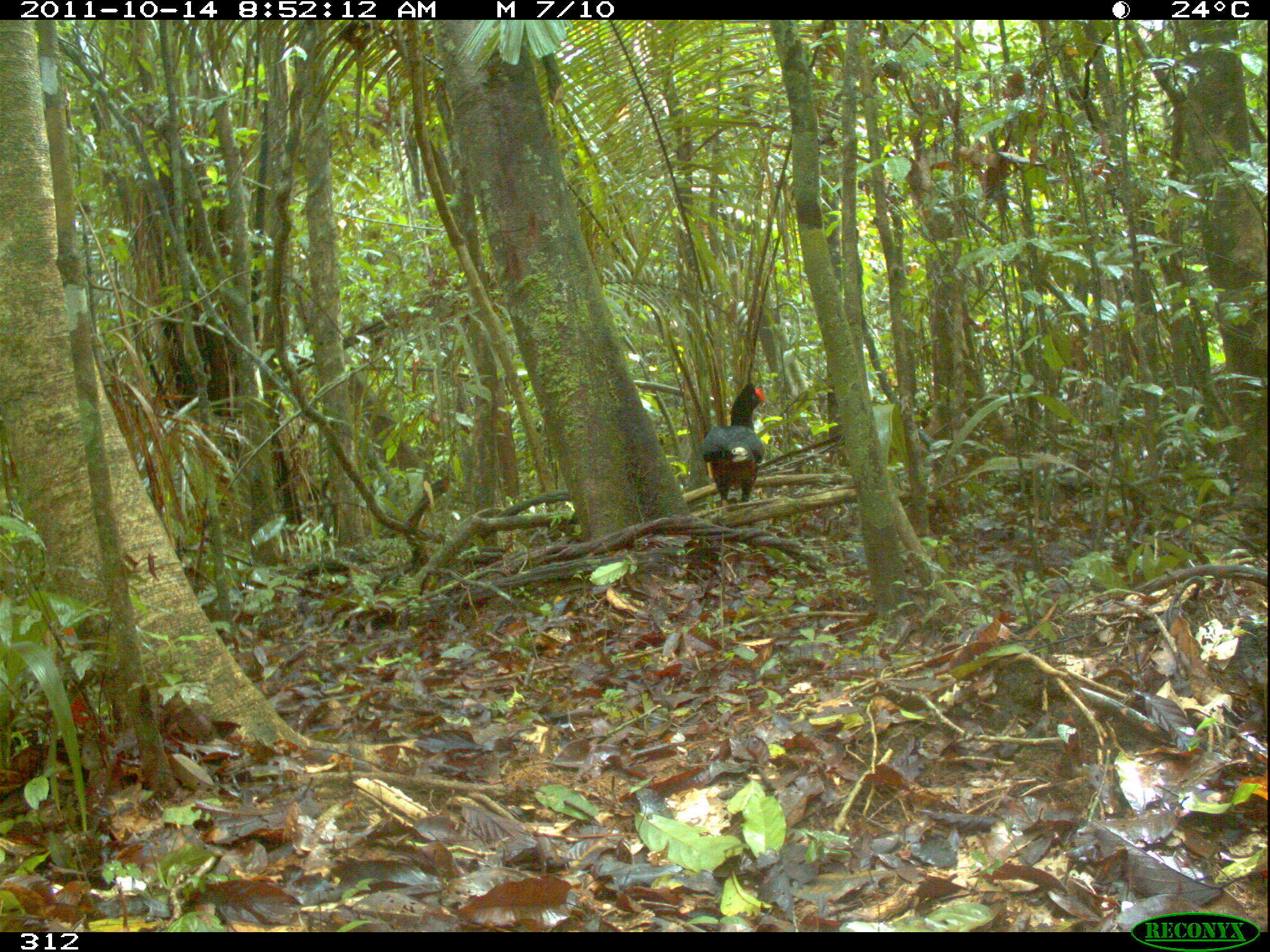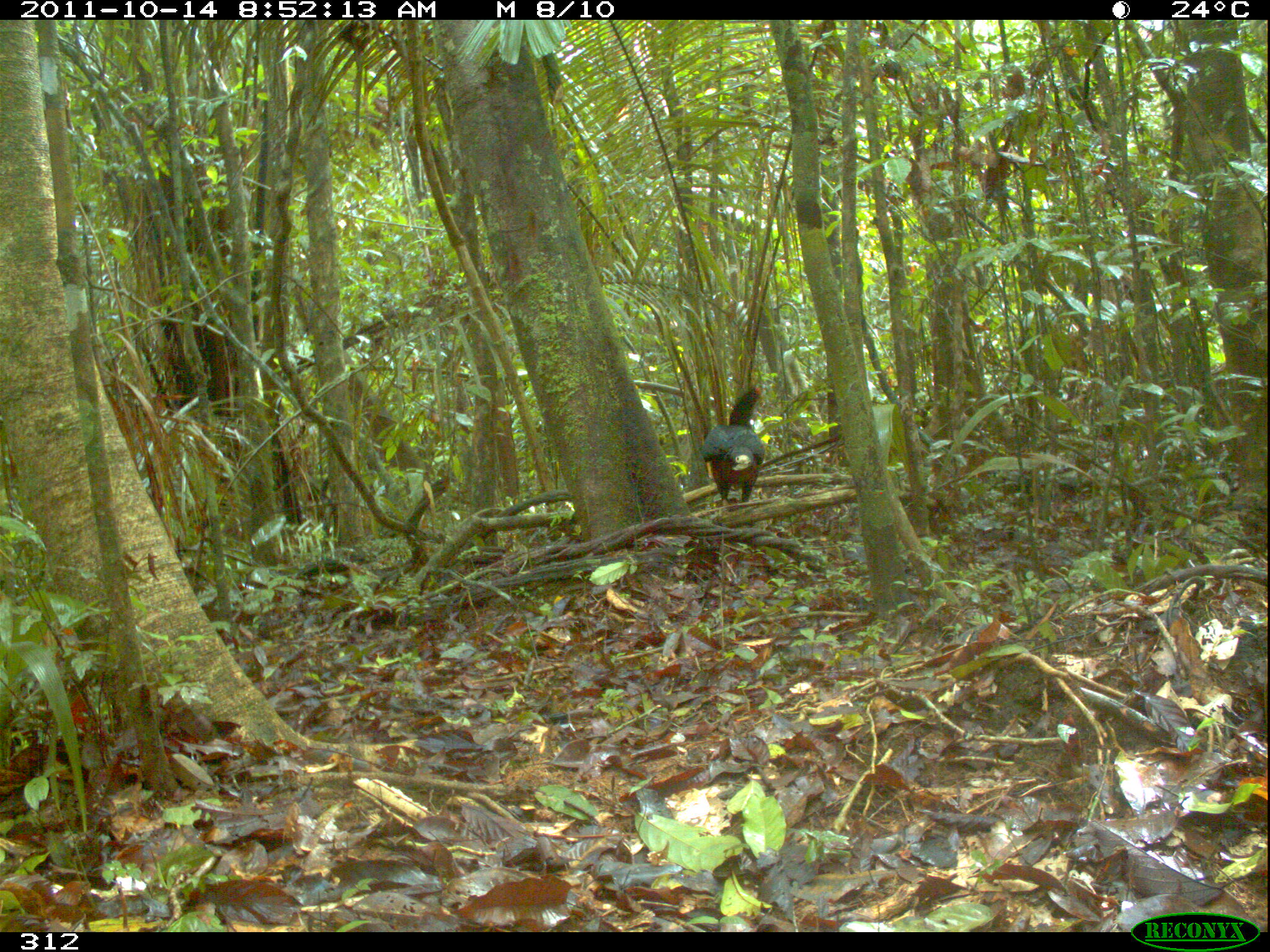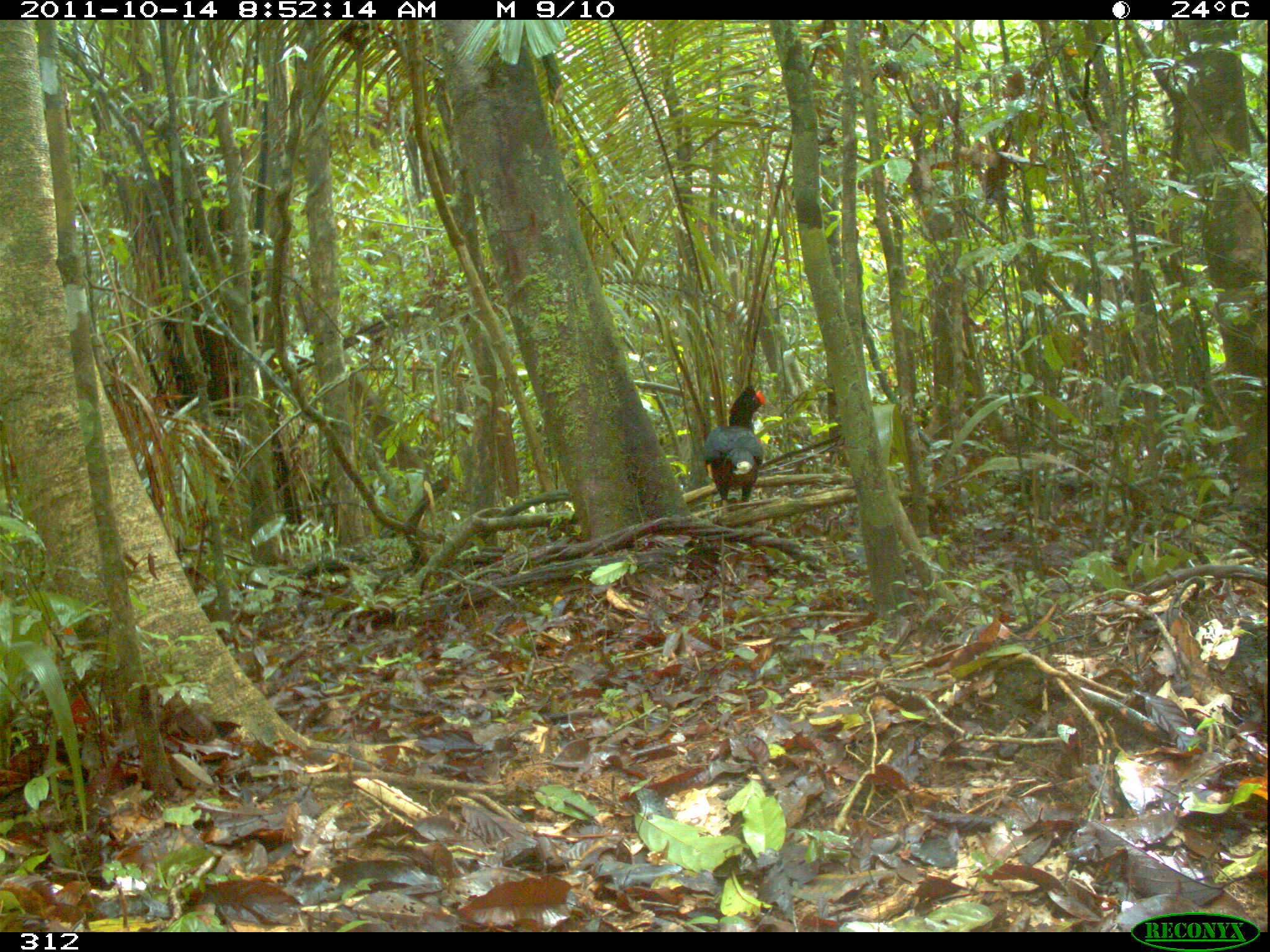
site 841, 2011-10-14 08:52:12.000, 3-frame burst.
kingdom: Animalia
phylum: Chordata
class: Aves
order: Galliformes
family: Cracidae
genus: Mitu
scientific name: Mitu tuberosum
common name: razor-billed curassow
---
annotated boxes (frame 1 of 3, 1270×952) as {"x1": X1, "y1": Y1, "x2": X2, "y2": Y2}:
mitu tuberosum: {"x1": 702, "y1": 383, "x2": 765, "y2": 508}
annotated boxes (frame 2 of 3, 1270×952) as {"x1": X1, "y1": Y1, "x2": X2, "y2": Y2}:
mitu tuberosum: {"x1": 699, "y1": 385, "x2": 766, "y2": 509}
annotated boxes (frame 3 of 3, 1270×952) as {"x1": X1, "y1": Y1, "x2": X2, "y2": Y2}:
mitu tuberosum: {"x1": 702, "y1": 385, "x2": 766, "y2": 506}